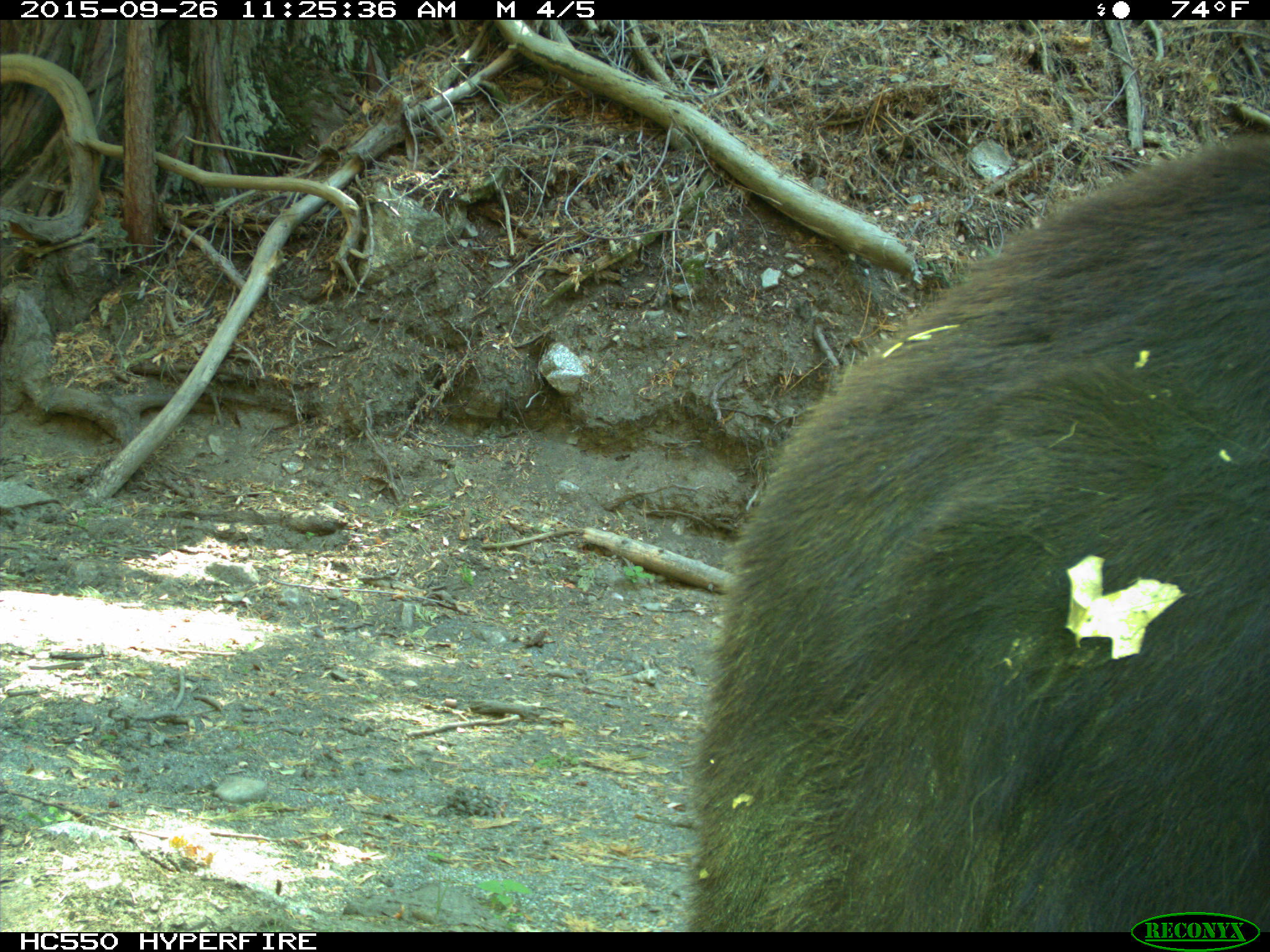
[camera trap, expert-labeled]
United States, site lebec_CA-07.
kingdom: Animalia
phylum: Chordata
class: Mammalia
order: Carnivora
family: Ursidae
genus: Ursus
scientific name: Ursus americanus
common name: american black bear